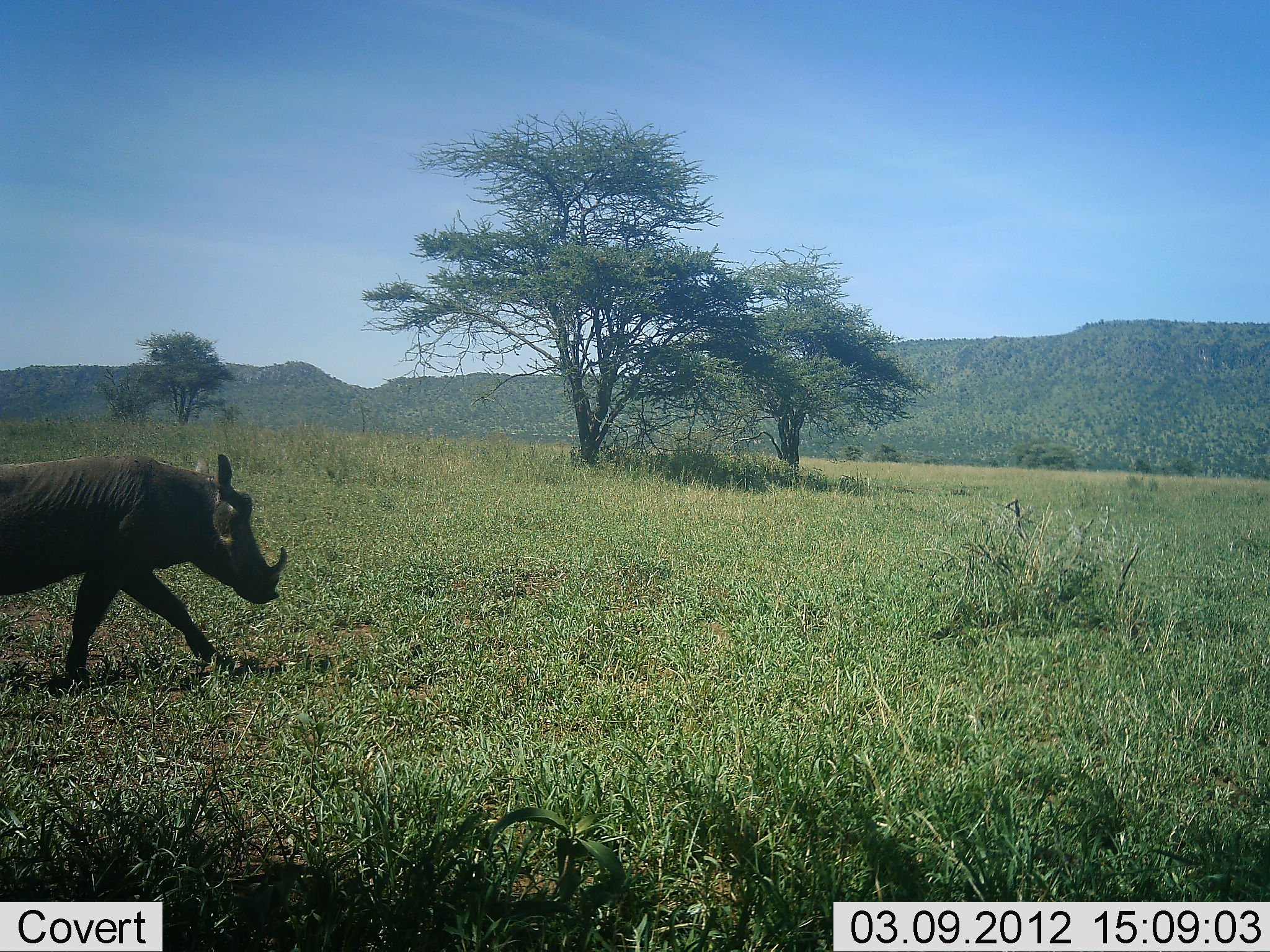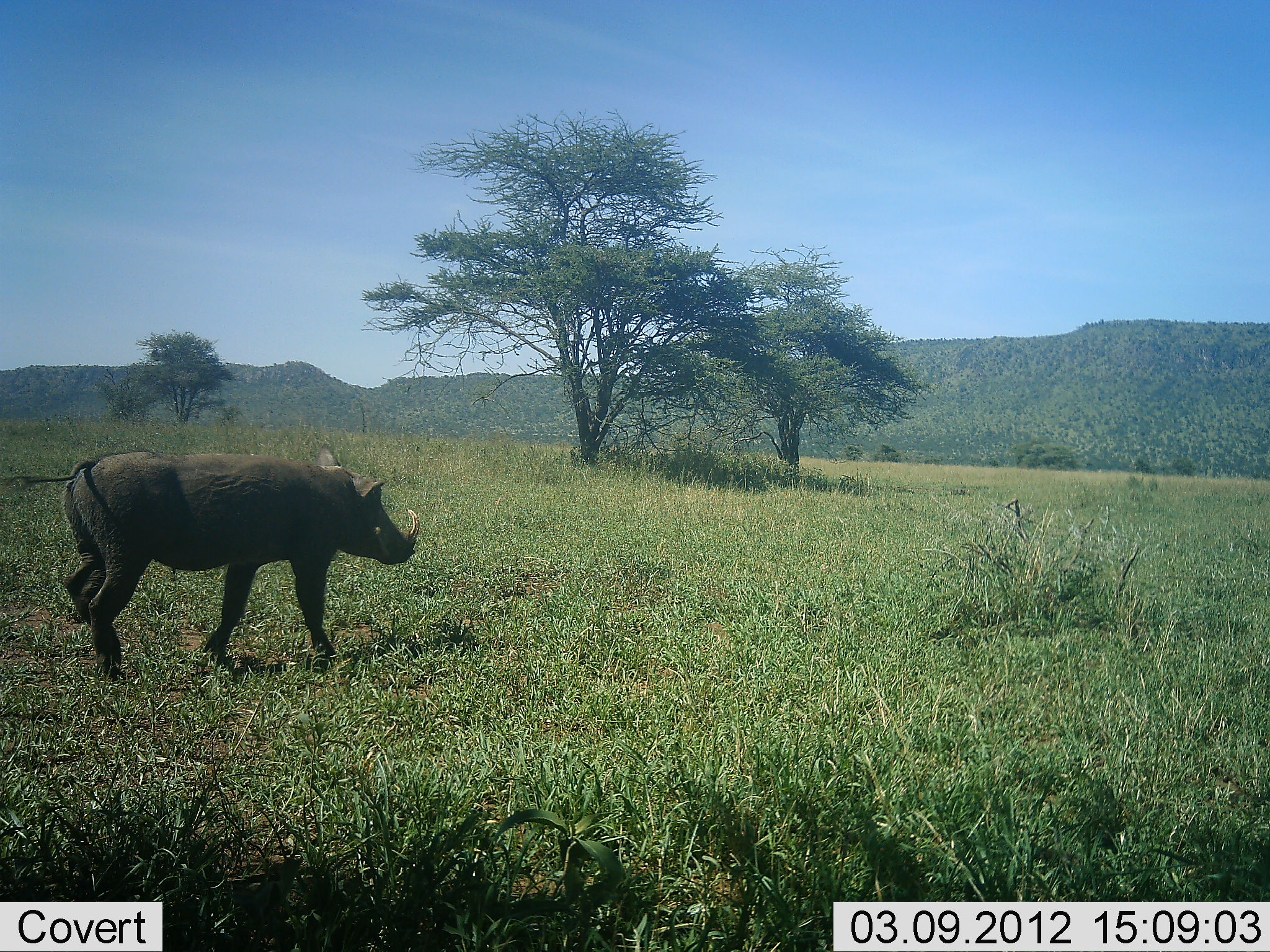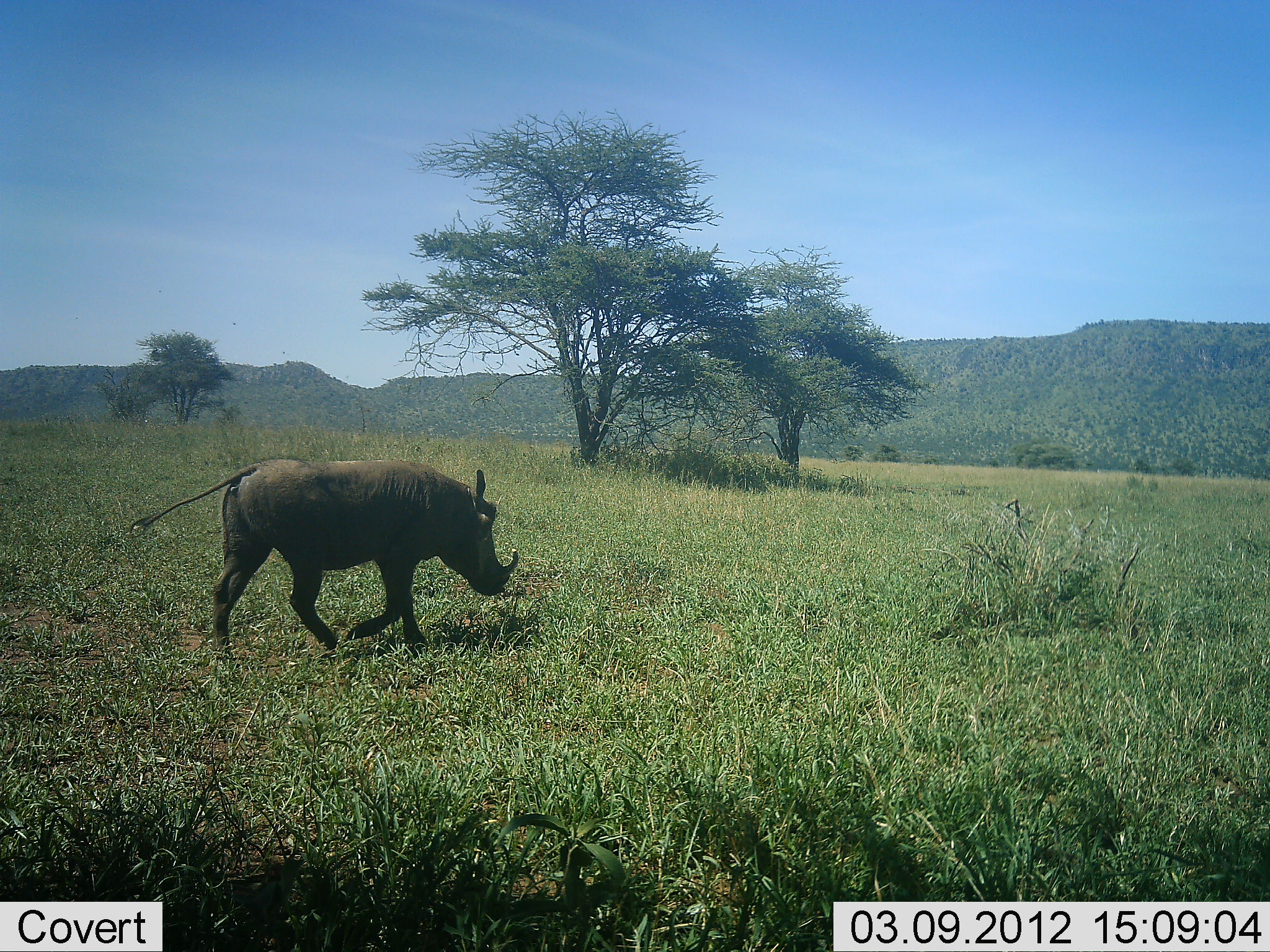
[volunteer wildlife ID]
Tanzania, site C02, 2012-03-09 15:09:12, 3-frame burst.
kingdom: Animalia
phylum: Chordata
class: Mammalia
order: Artiodactyla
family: Suidae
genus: Phacochoerus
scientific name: Phacochoerus africanus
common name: warthog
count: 1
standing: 0%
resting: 0%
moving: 100%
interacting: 0%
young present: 0%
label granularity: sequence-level